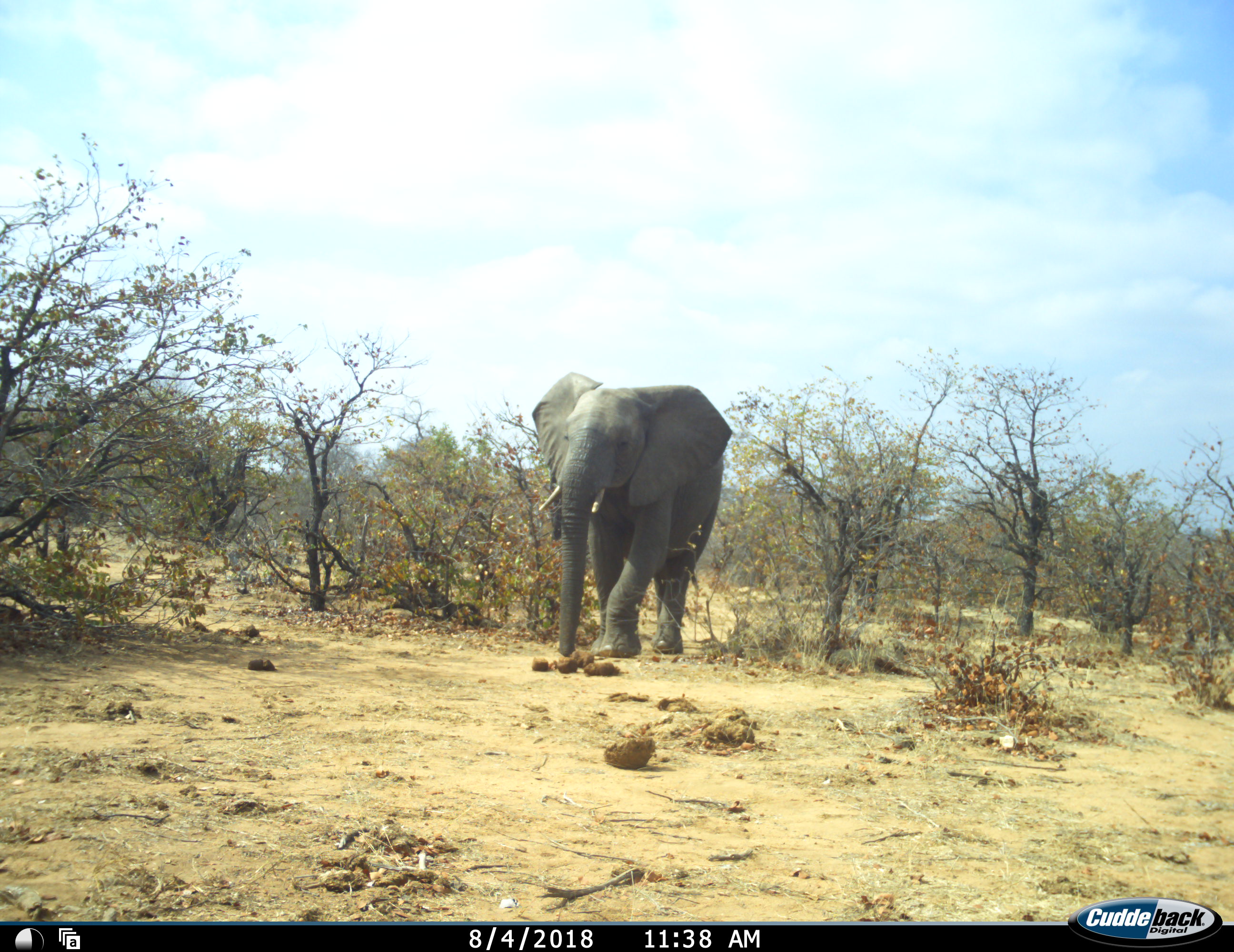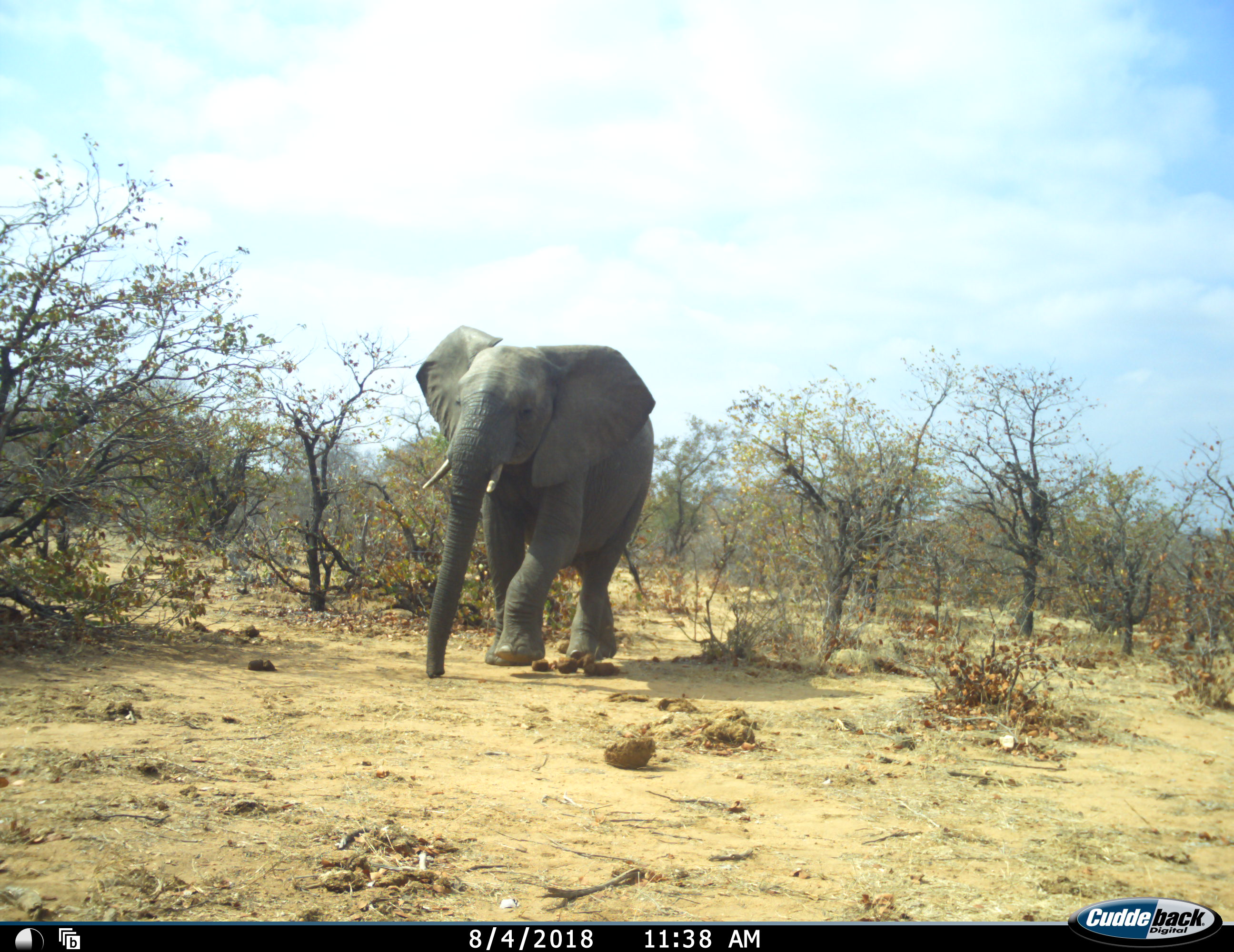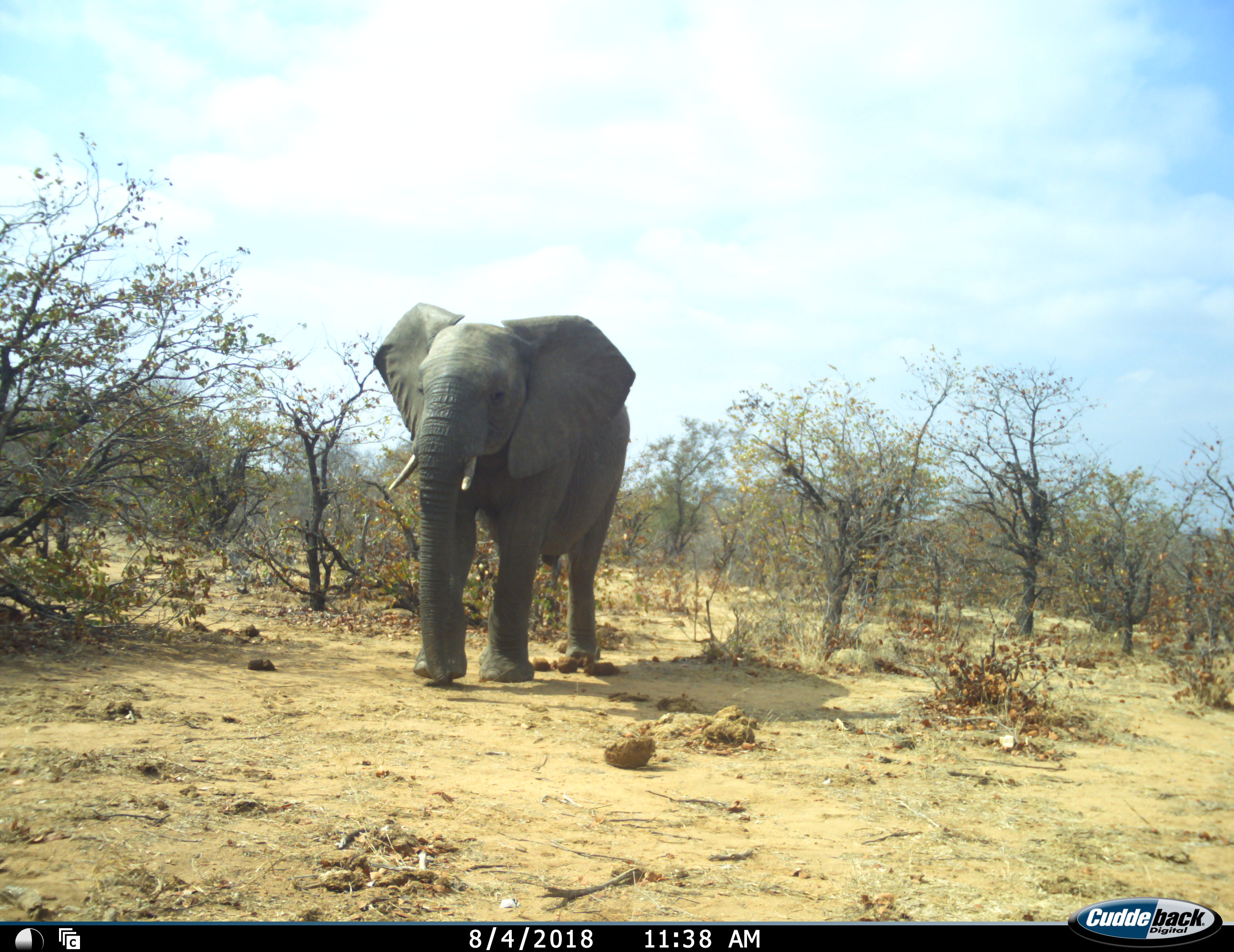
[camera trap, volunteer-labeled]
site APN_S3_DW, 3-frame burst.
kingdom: Animalia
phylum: Chordata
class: Mammalia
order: Proboscidea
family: Elephantidae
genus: Loxodonta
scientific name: Loxodonta africana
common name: african bush elephant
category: elephant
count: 1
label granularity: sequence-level